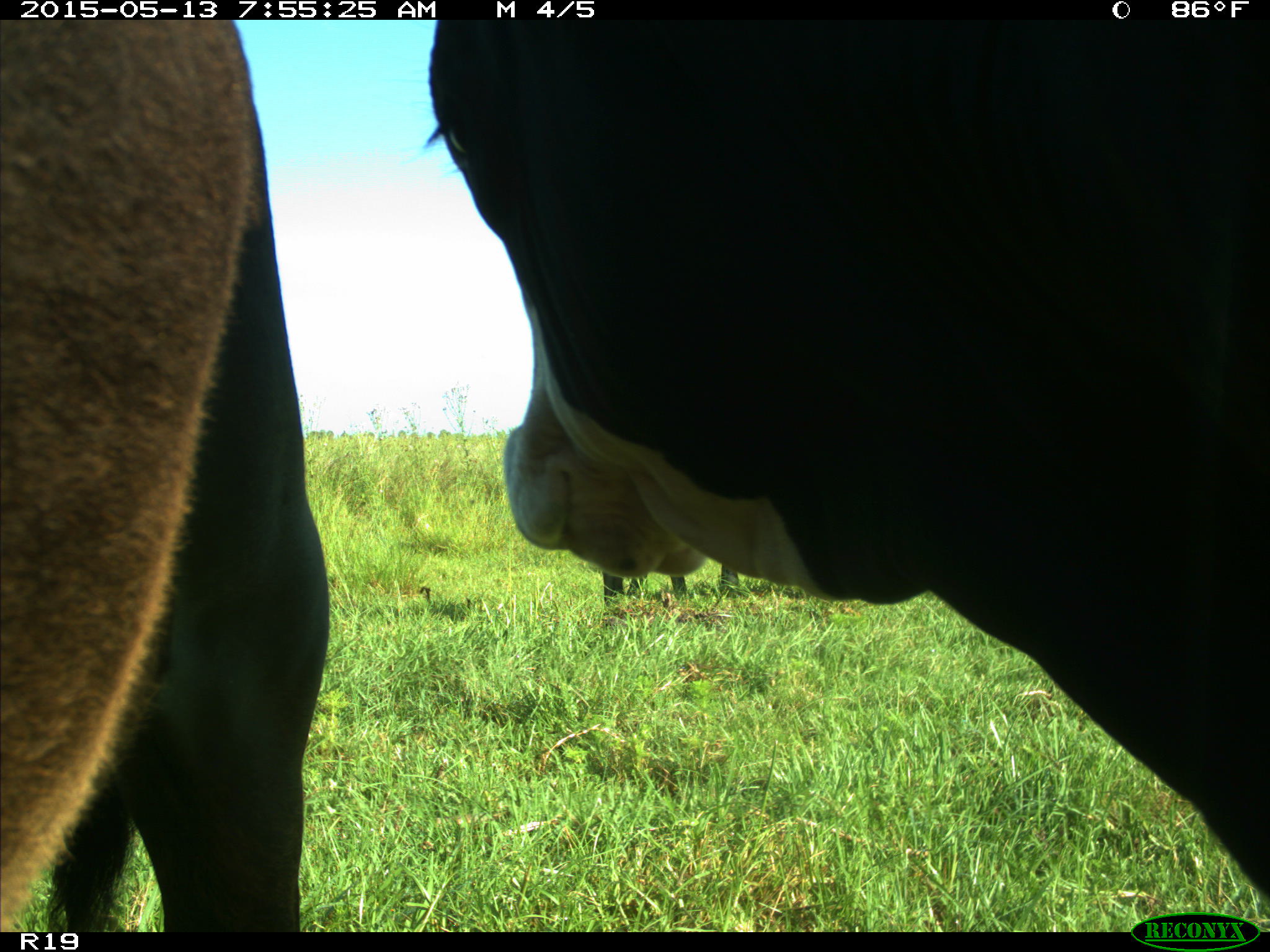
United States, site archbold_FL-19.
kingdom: Animalia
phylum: Chordata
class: Mammalia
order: Artiodactyla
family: Bovidae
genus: Bos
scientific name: Bos taurus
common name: domestic cow